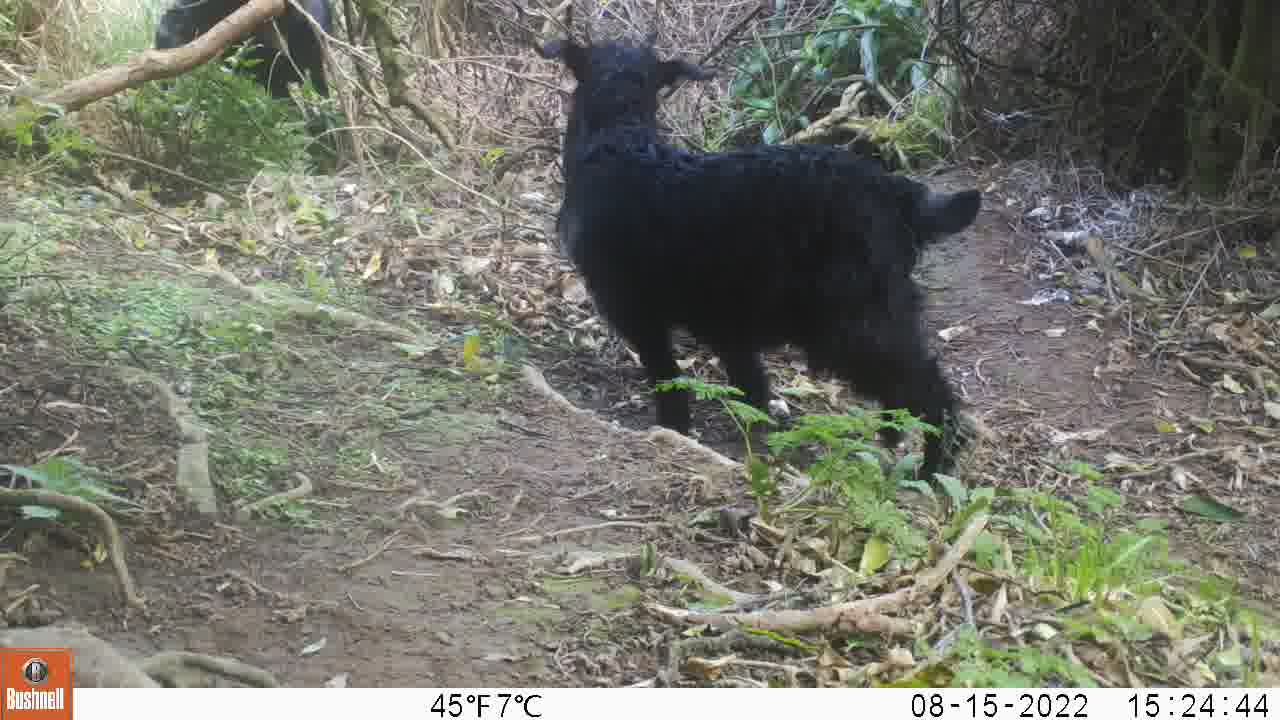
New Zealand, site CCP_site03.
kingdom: Animalia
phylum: Chordata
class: Mammalia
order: Artiodactyla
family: Bovidae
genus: Capra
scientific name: Capra hircus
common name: goat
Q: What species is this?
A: Goat (Capra hircus).